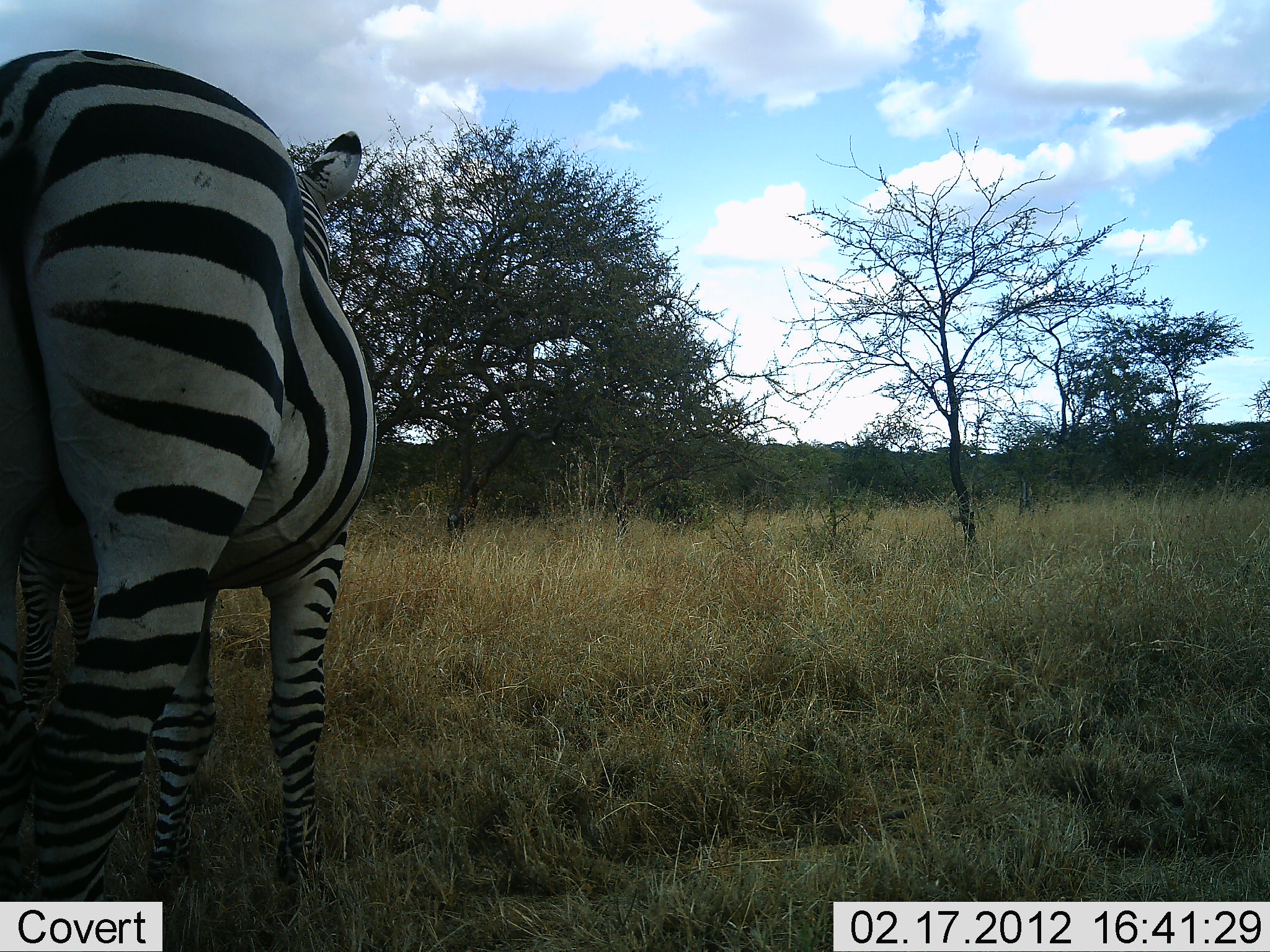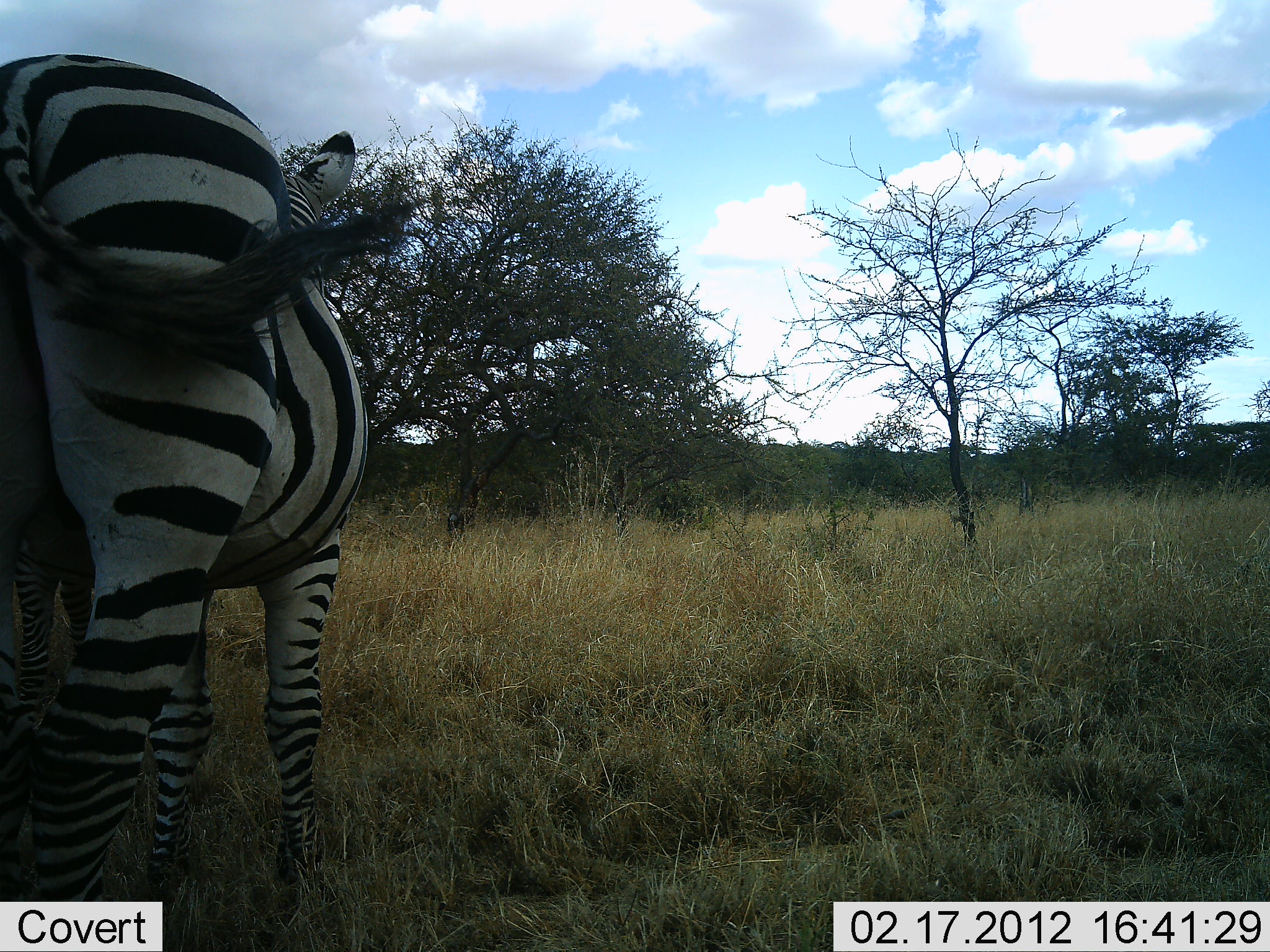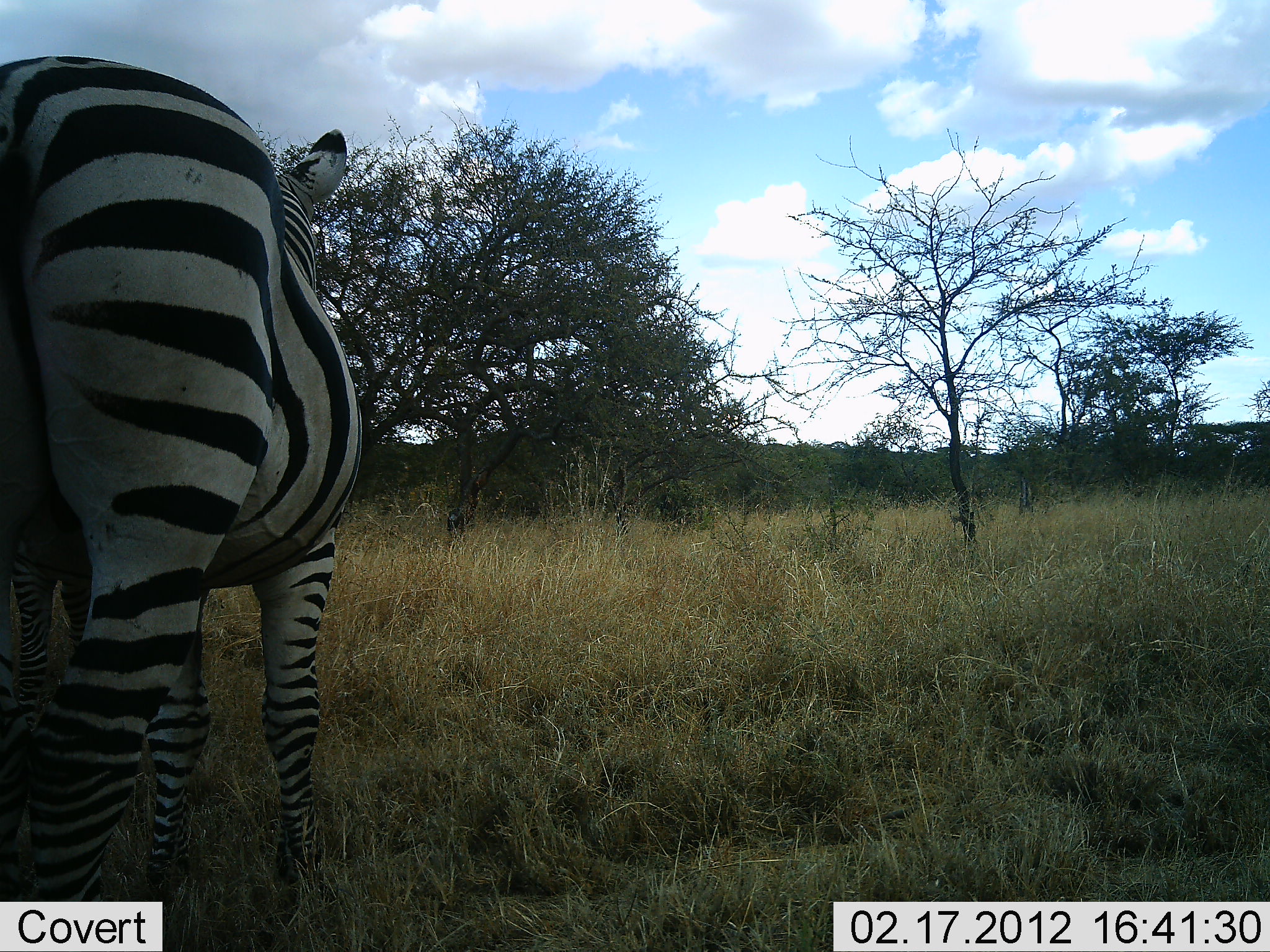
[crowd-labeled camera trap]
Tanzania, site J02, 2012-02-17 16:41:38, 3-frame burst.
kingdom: Animalia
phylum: Chordata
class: Mammalia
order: Perissodactyla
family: Equidae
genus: Equus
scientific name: Equus quagga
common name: plains zebra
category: zebra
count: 1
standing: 100%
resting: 0%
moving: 0%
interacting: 0%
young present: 7%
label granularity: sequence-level